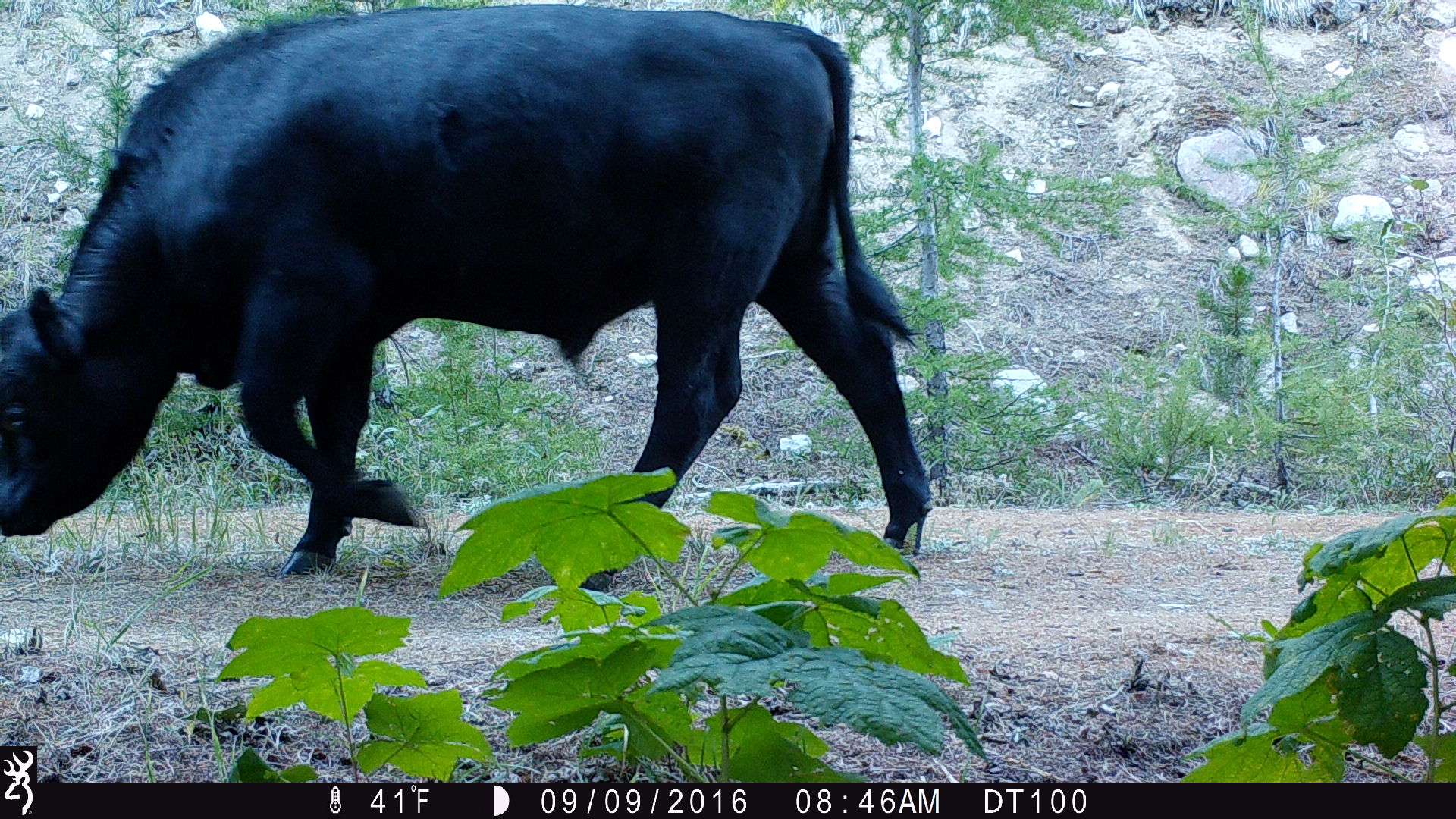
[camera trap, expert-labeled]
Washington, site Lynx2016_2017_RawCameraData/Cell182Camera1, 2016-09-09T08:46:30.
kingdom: Animalia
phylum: Chordata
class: Mammalia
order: Artiodactyla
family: Bovidae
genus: Bos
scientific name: Bos taurus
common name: domestic cattle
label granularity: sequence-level